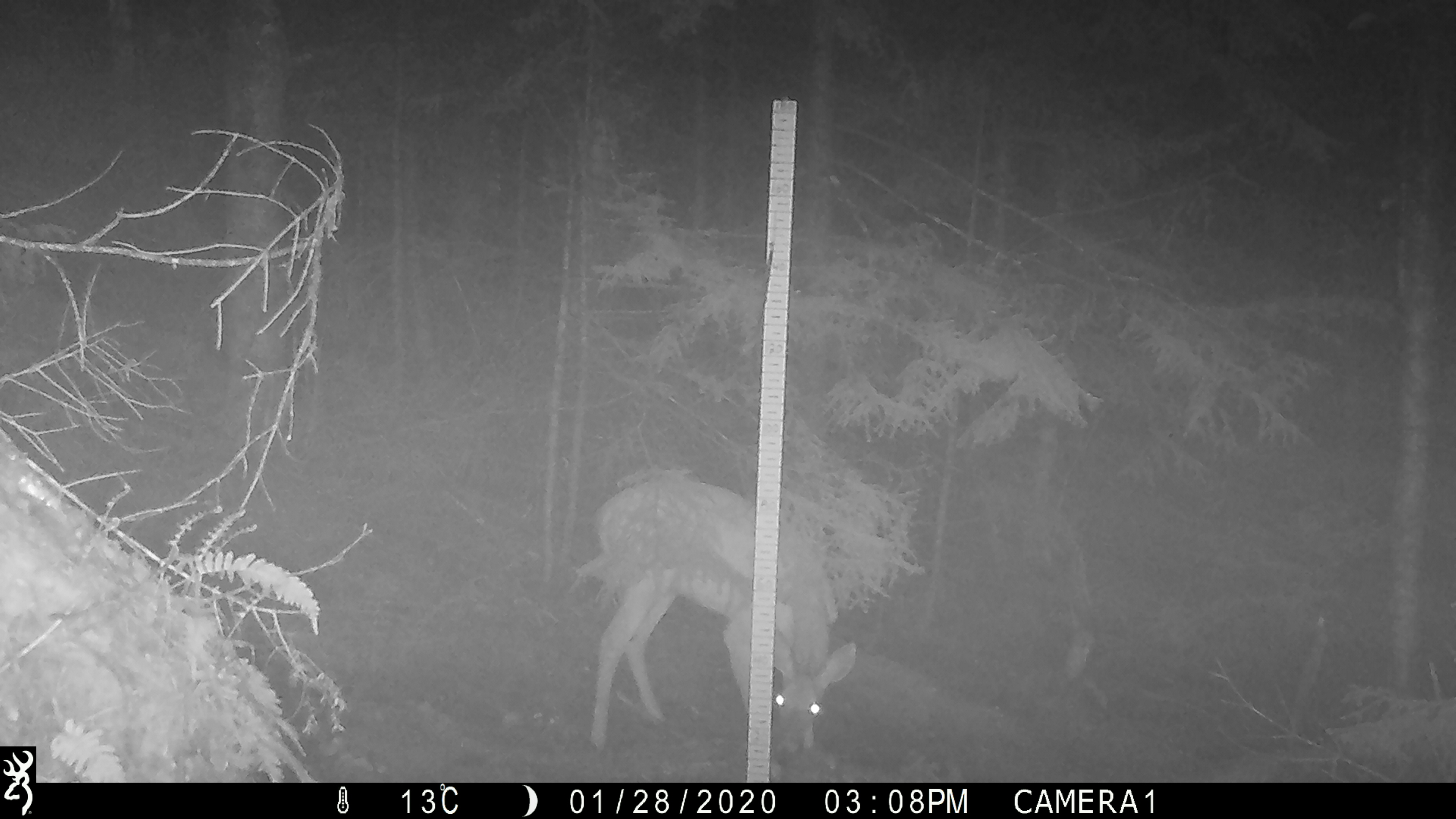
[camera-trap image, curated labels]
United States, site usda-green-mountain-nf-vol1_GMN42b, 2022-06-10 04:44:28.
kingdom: Animalia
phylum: Chordata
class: Mammalia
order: Artiodactyla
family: Cervidae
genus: Odocoileus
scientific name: Odocoileus virginianus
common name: white-tailed deer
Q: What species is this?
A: White-tailed deer (Odocoileus virginianus).